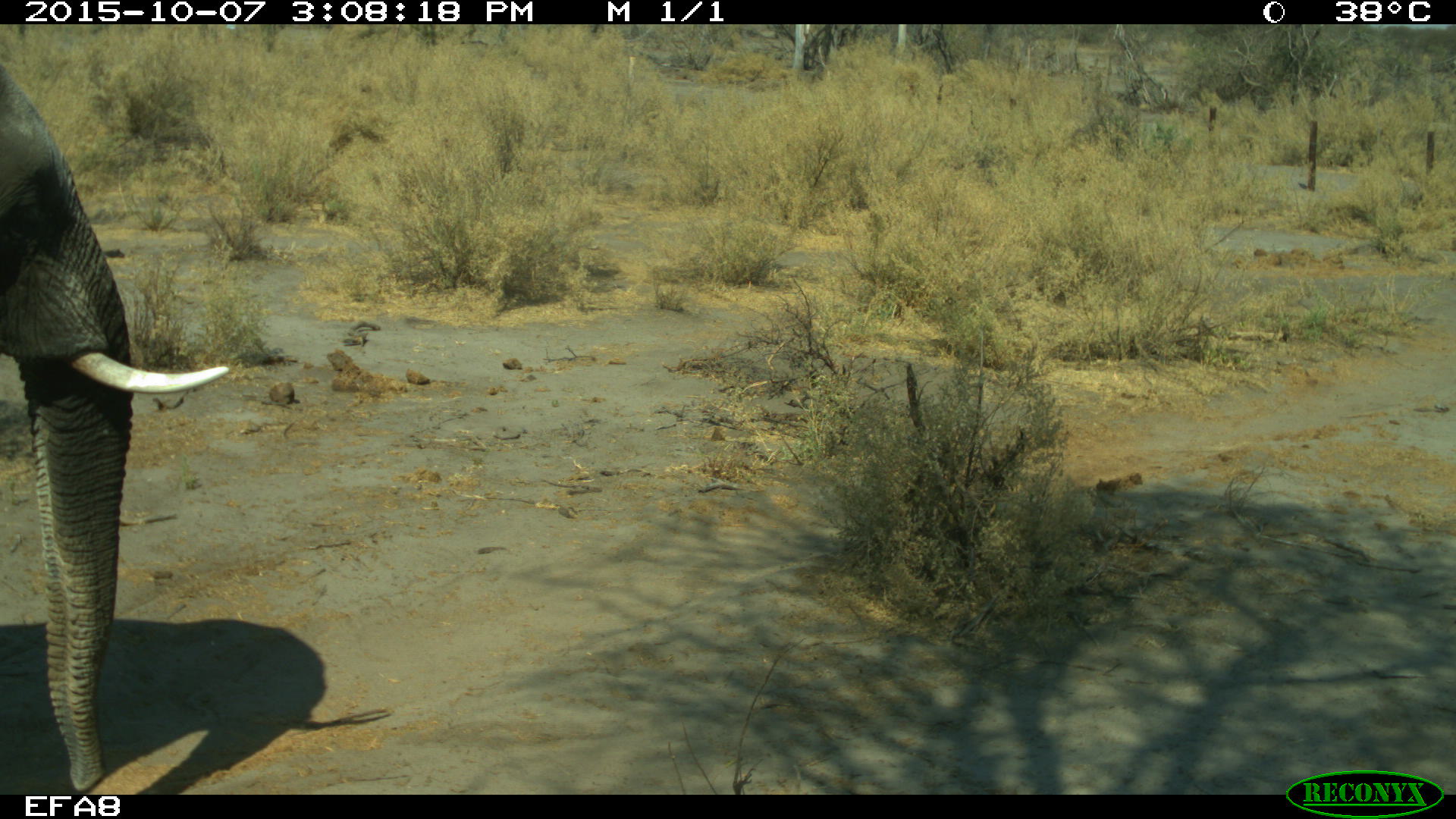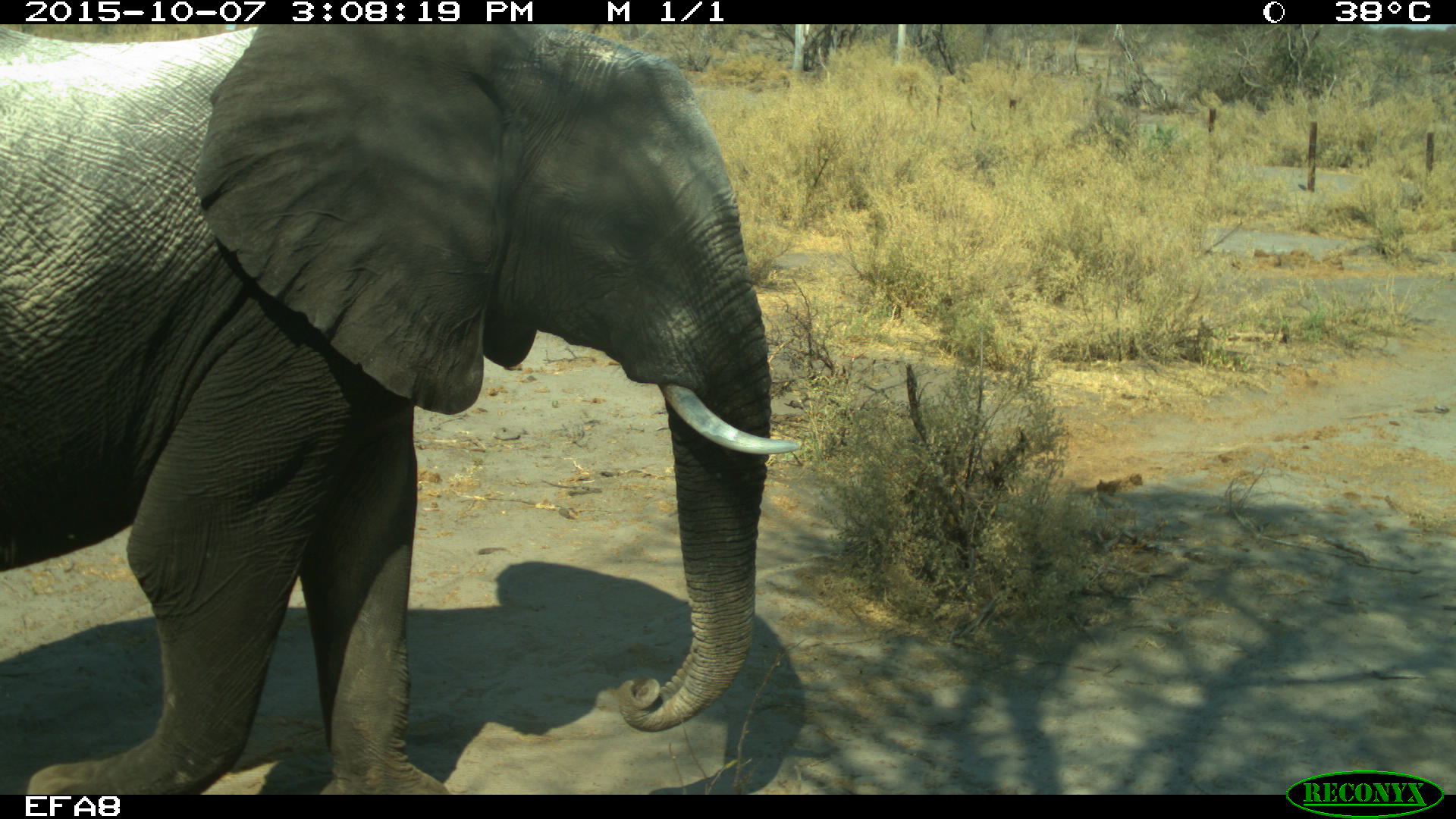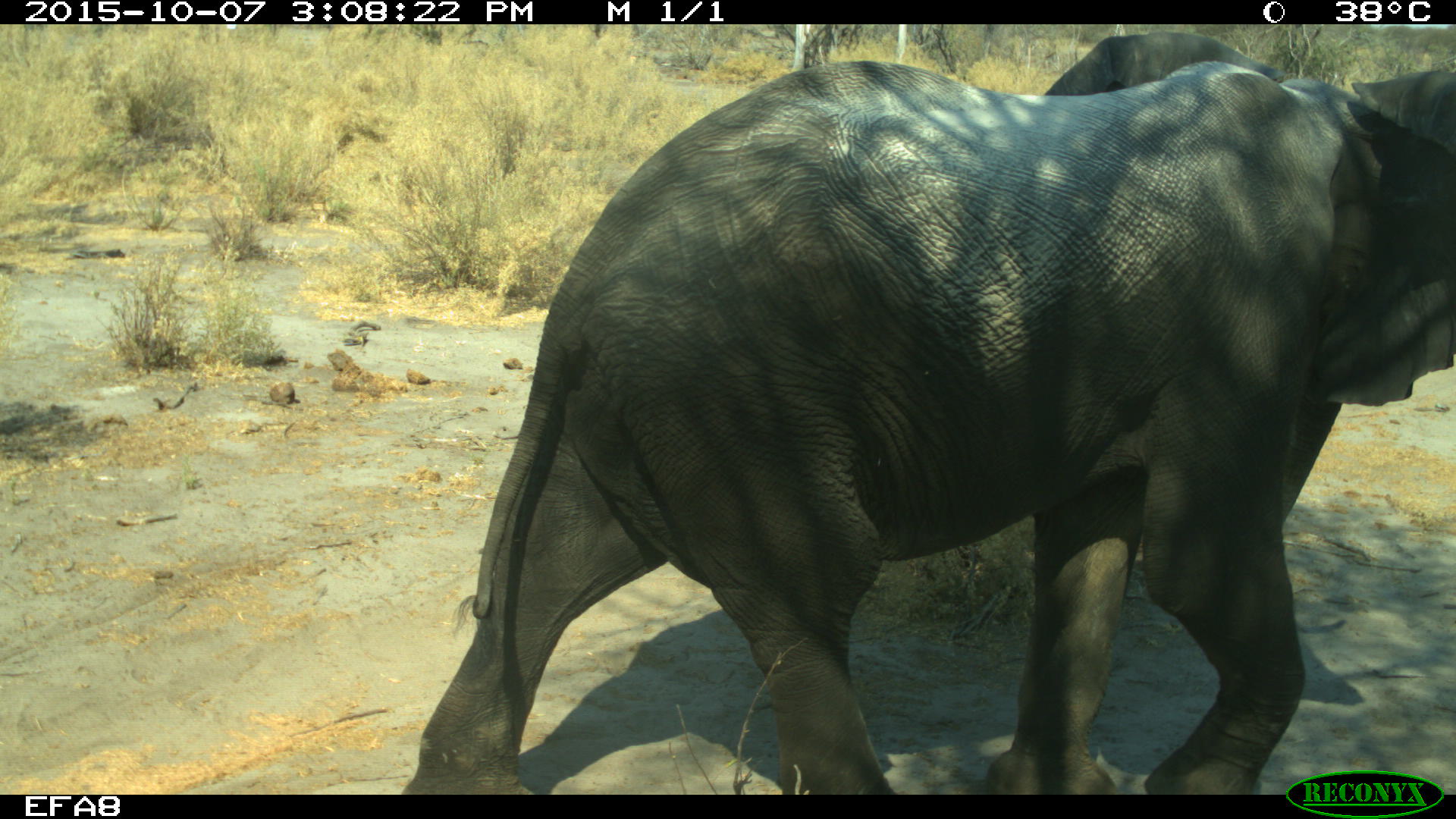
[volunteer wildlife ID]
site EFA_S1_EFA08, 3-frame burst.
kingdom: Animalia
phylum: Chordata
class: Mammalia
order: Proboscidea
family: Elephantidae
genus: Loxodonta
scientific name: Loxodonta africana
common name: african bush elephant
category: elephant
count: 1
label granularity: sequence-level